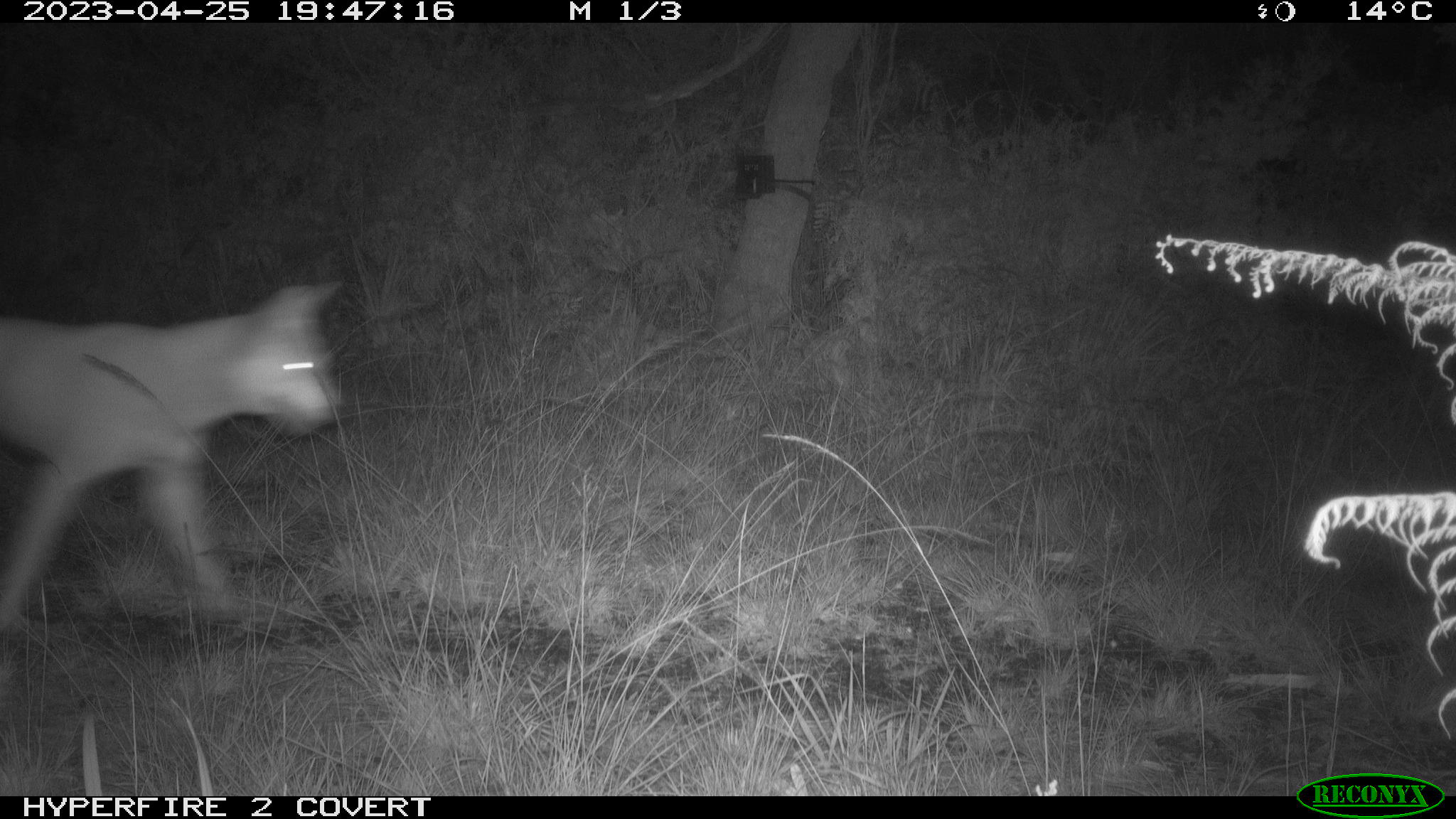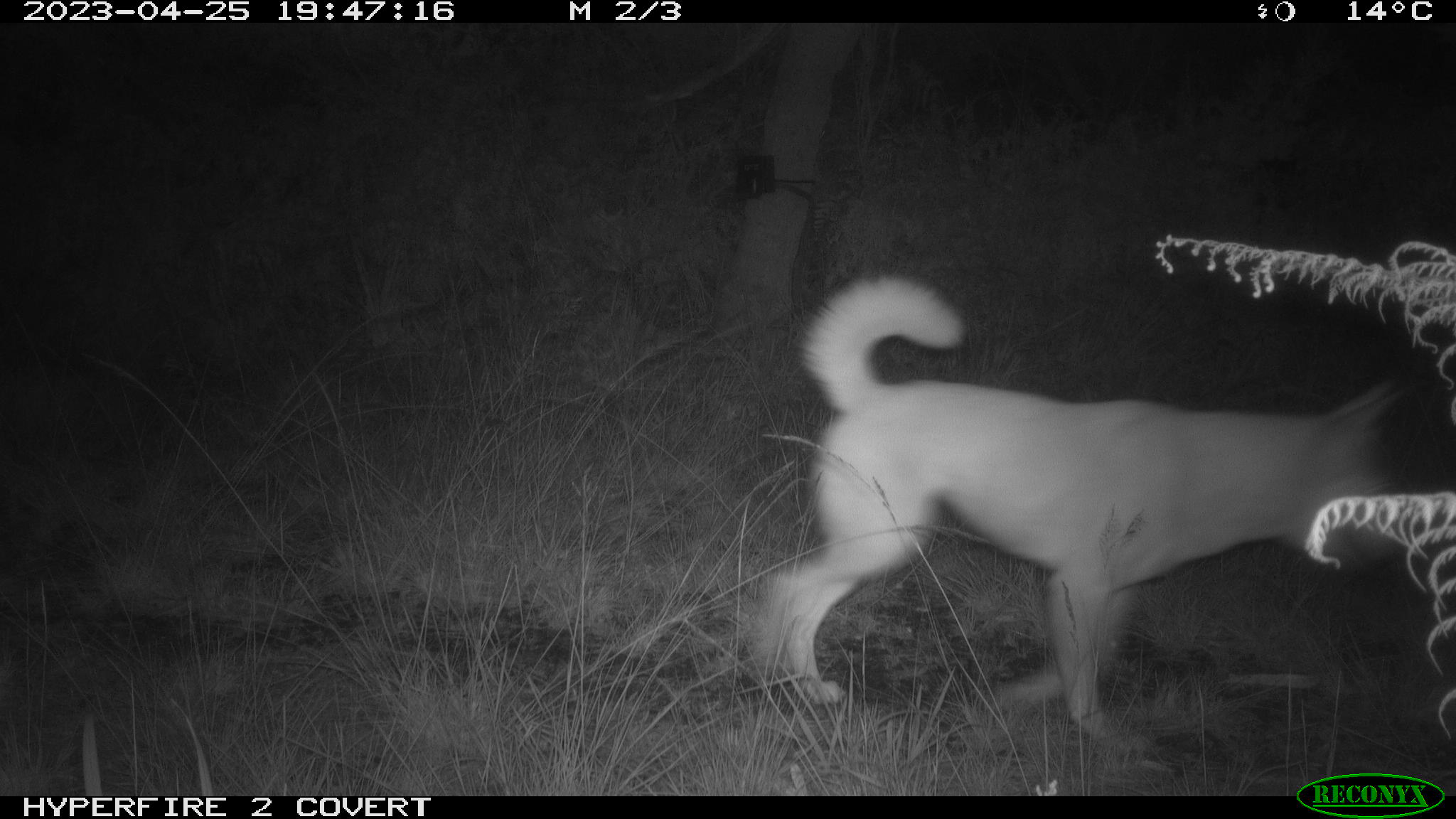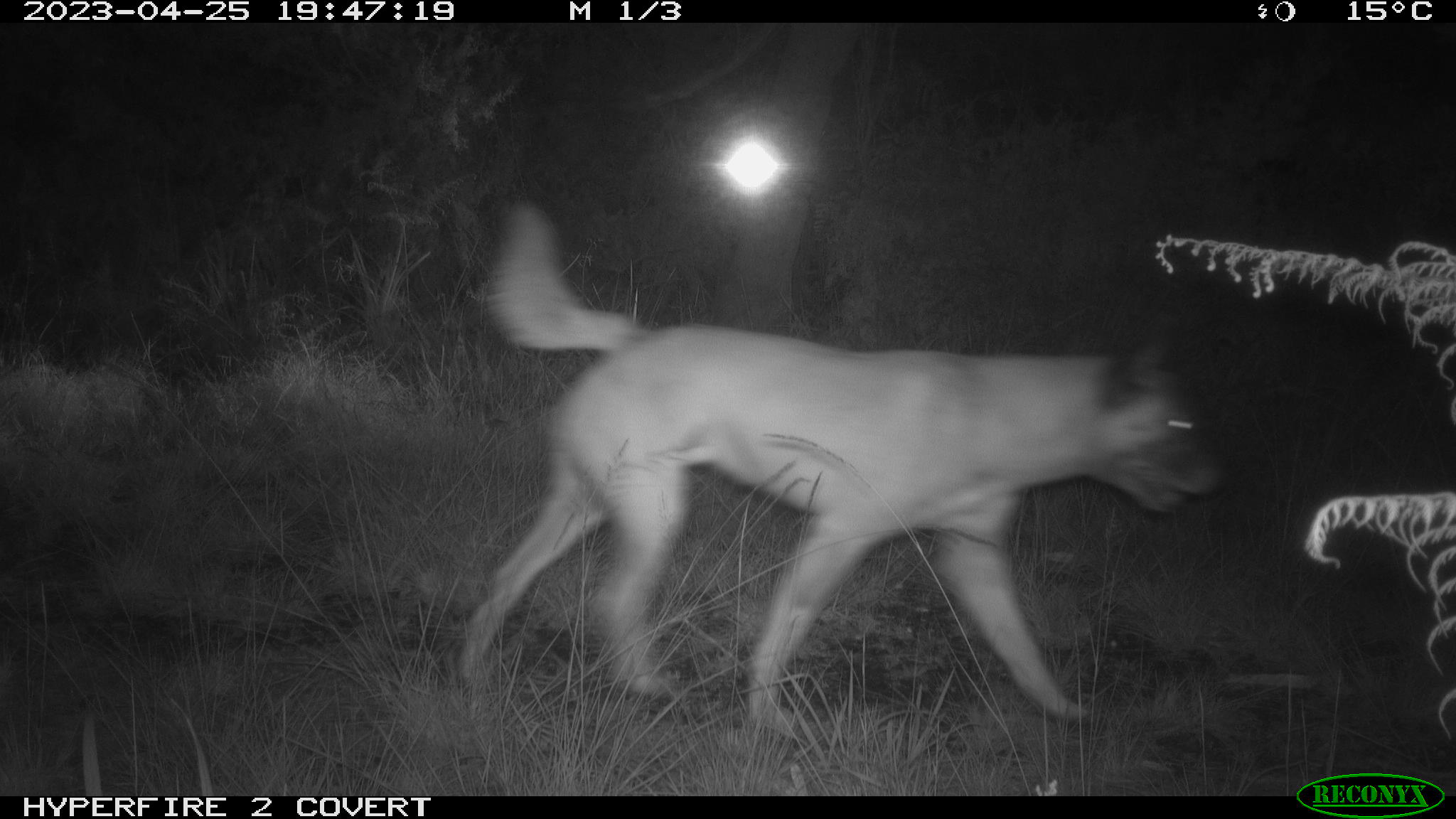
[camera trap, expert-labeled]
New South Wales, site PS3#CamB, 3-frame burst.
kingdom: Animalia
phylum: Chordata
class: Mammalia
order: Carnivora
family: Canidae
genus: Canis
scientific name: Canis familiaris dingo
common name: dingo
Dingo (Canis familiaris dingo).